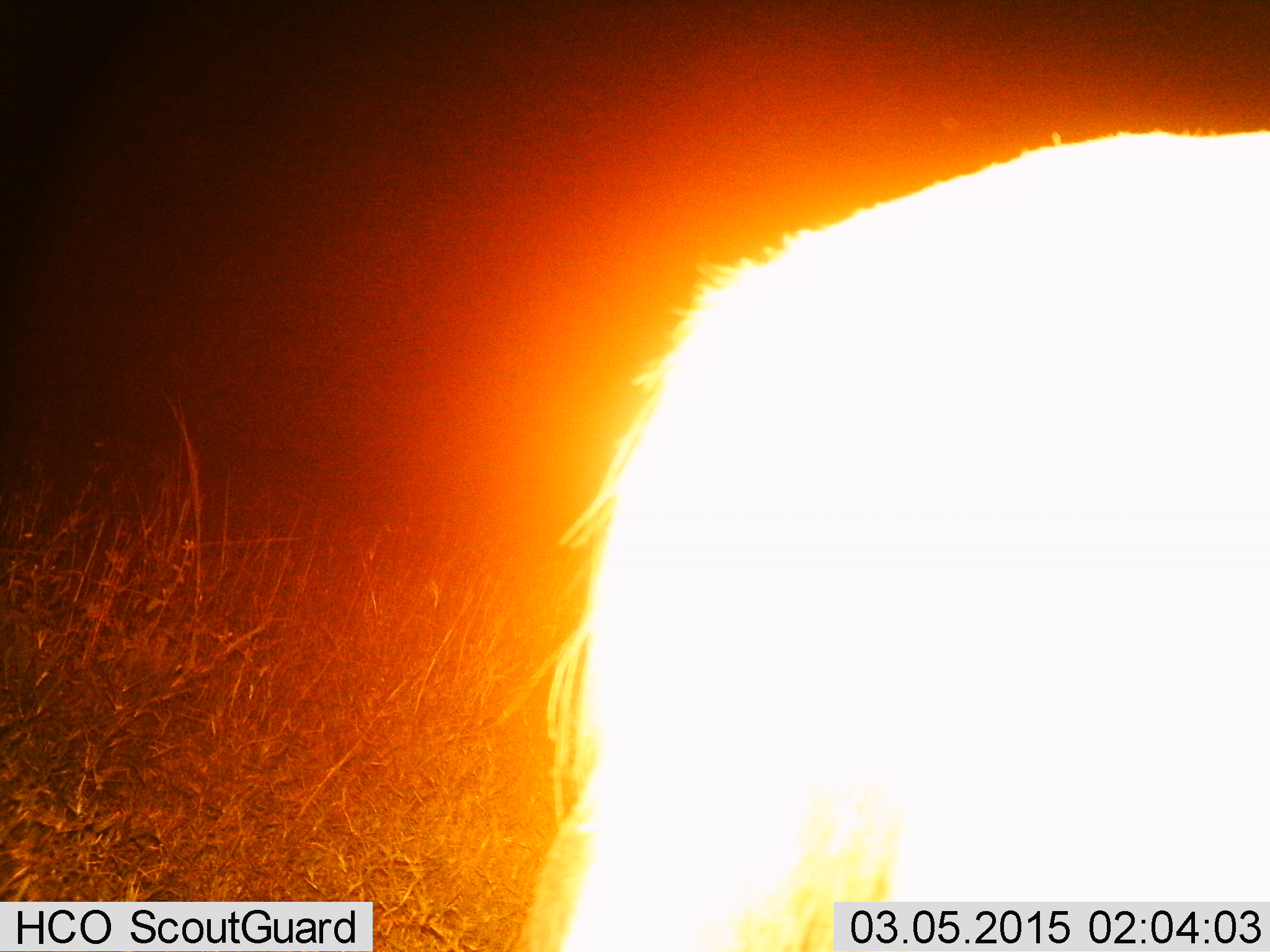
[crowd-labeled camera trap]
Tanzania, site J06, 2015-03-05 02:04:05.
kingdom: Animalia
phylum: Chordata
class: Mammalia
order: Artiodactyla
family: Bovidae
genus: Connochaetes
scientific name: Connochaetes taurinus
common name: blue wildebeest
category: wildebeest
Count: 1.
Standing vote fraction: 100%.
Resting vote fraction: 0%.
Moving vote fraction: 0%.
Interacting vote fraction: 0%.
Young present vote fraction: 0%.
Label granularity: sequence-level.